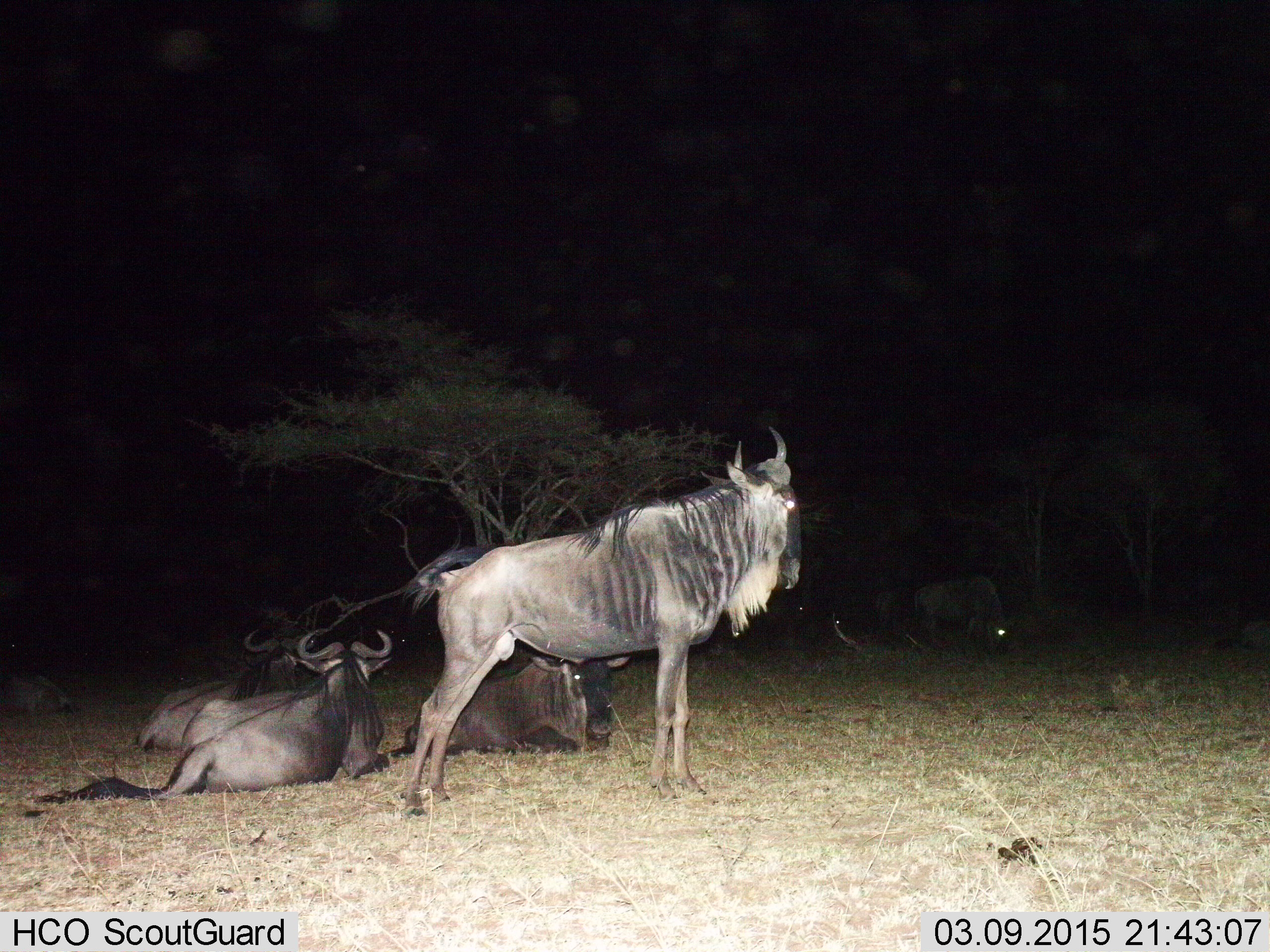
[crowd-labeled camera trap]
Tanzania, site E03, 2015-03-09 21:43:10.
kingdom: Animalia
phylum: Chordata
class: Mammalia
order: Artiodactyla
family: Bovidae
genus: Connochaetes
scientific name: Connochaetes taurinus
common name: blue wildebeest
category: wildebeest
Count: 5.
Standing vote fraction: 80%.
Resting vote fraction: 90%.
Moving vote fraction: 0%.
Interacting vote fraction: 0%.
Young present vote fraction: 0%.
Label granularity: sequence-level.